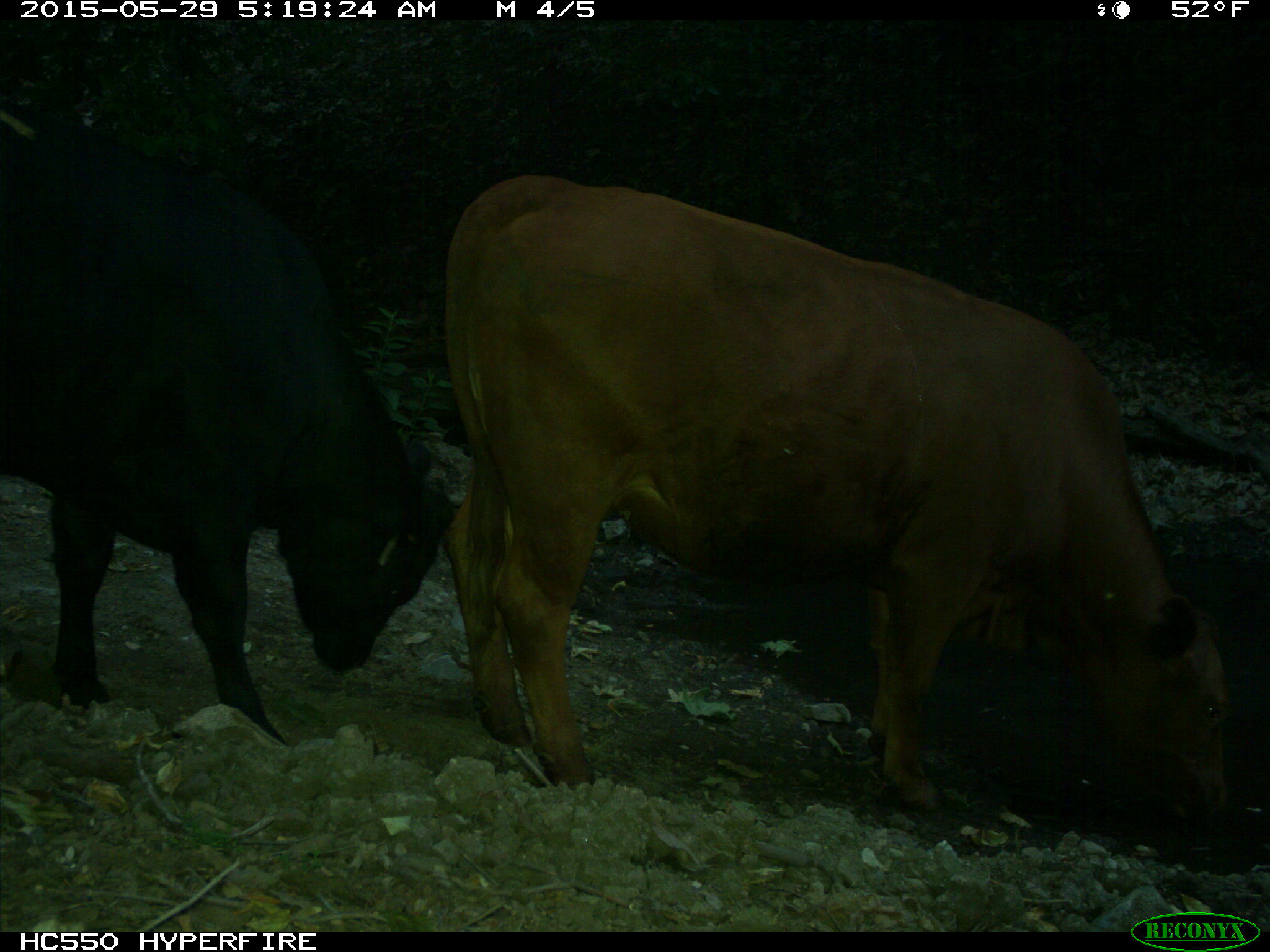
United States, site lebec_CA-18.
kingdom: Animalia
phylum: Chordata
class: Mammalia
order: Artiodactyla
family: Bovidae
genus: Bos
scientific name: Bos taurus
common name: domestic cow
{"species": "Bos taurus (domestic cow)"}